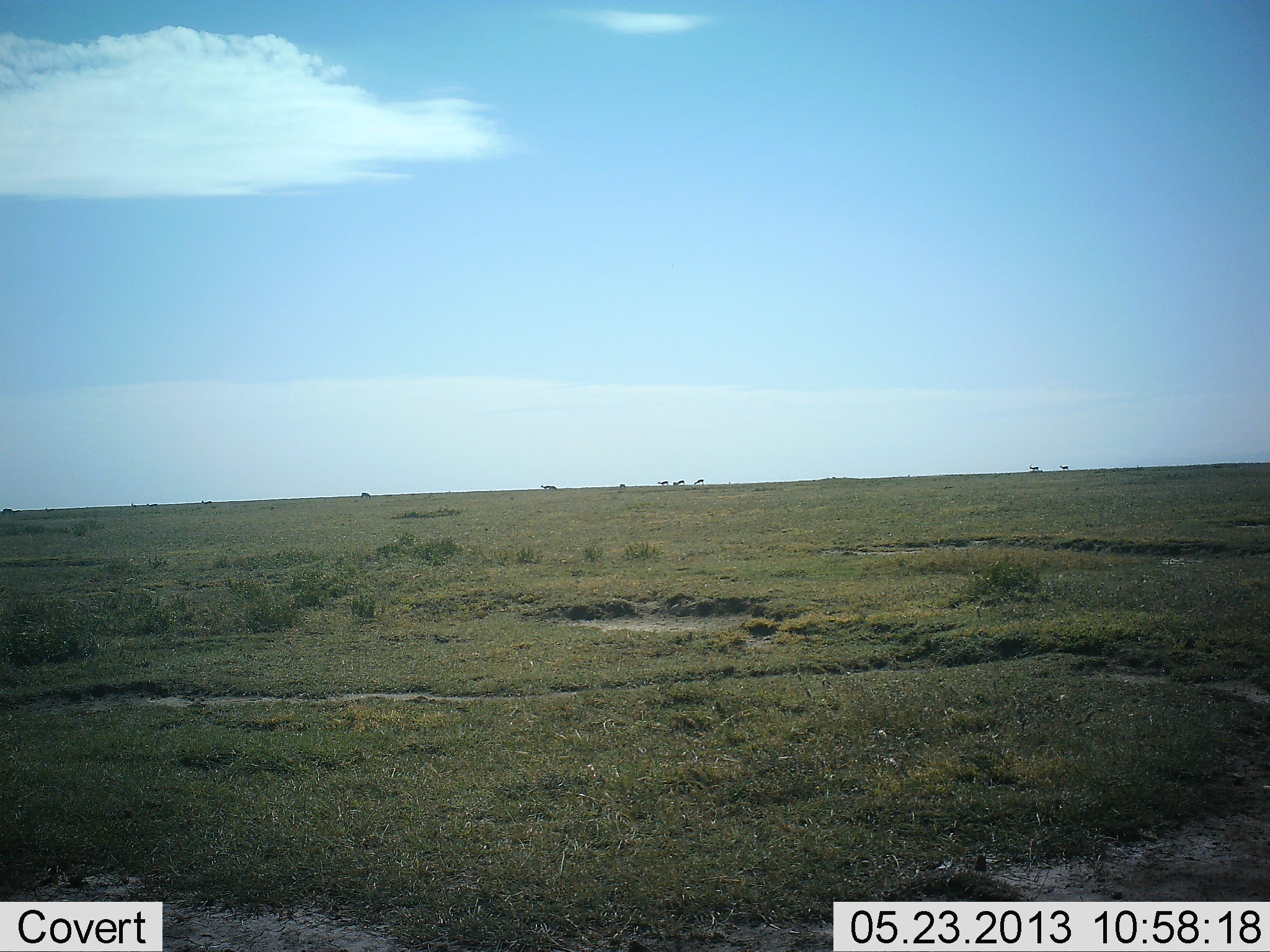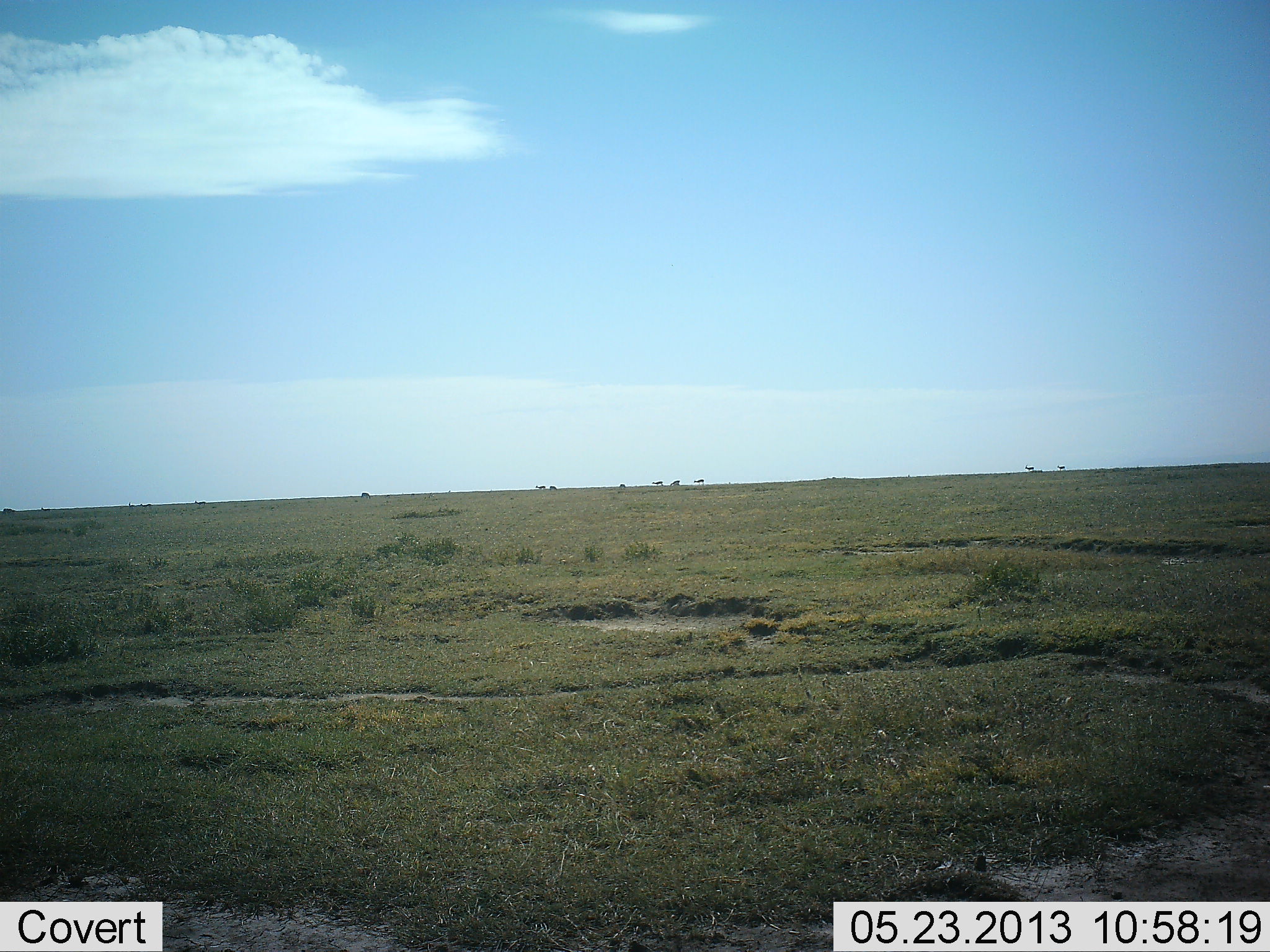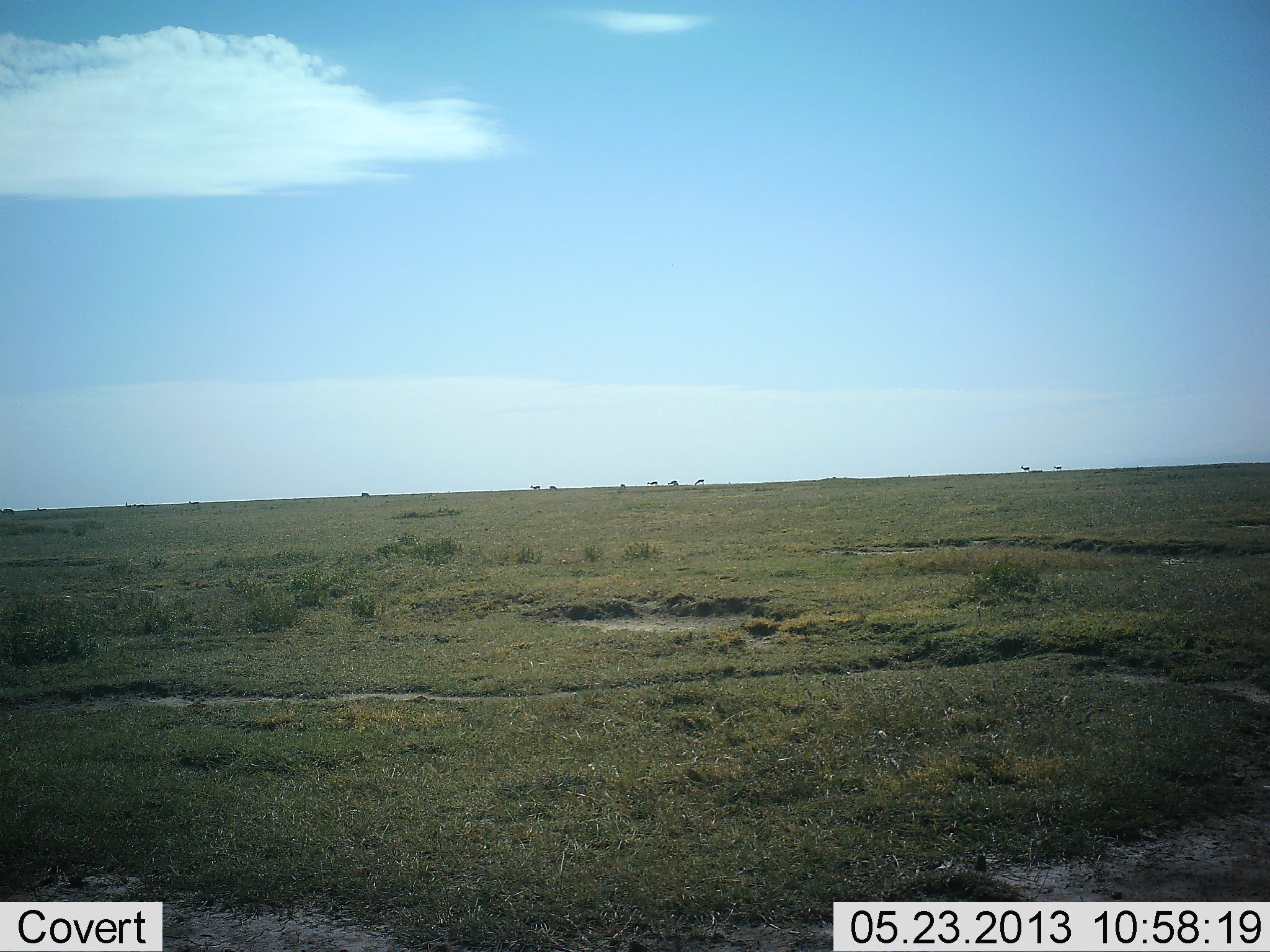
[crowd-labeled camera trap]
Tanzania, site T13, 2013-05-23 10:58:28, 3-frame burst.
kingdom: Animalia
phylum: Chordata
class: Mammalia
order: Artiodactyla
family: Bovidae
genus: Eudorcas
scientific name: Eudorcas thomsonii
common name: thomson's gazelle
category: gazellethomsons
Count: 11-50.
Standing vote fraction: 0%.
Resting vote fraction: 0%.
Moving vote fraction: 100%.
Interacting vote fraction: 0%.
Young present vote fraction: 0%.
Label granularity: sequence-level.